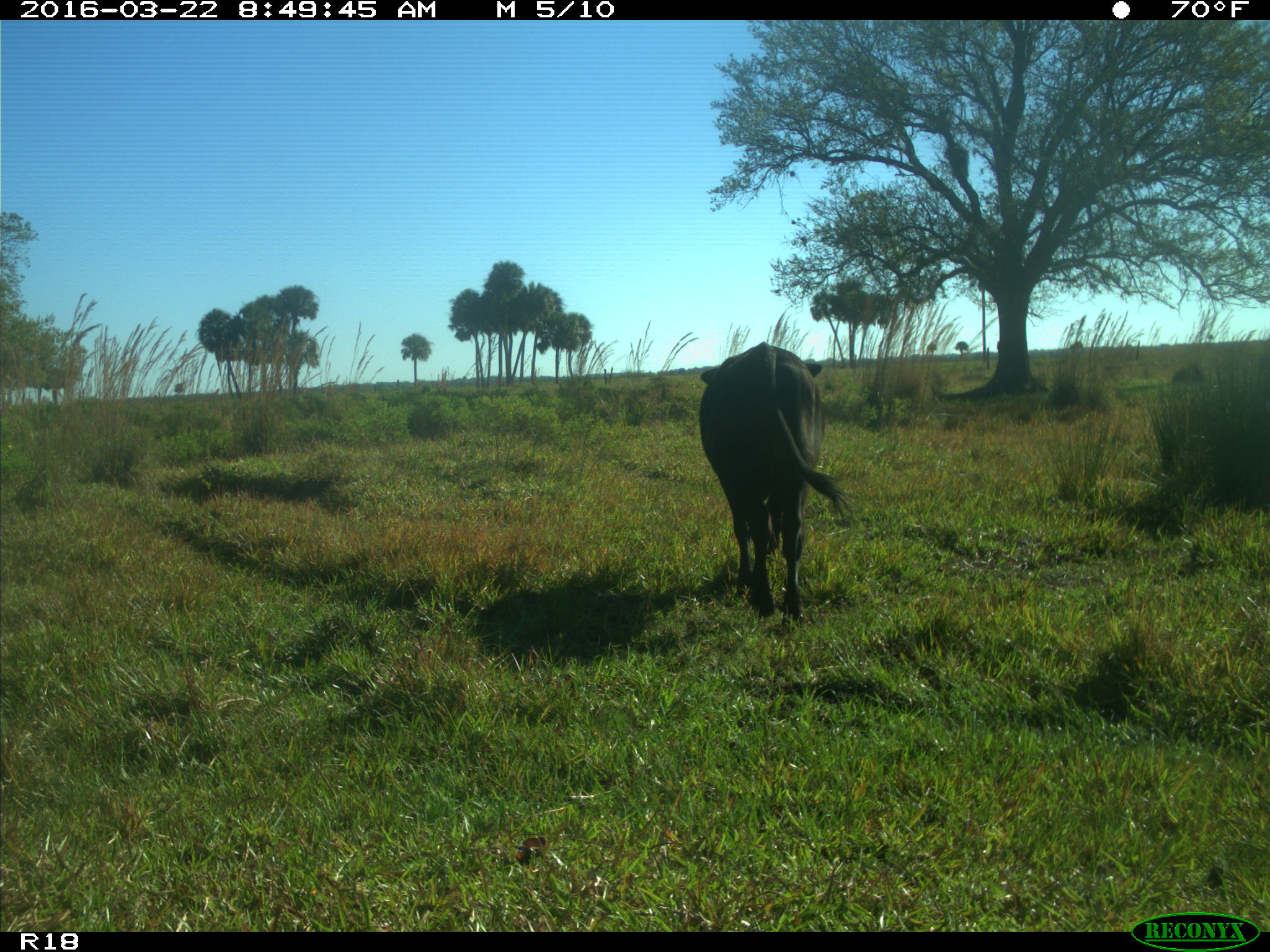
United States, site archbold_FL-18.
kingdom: Animalia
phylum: Chordata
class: Mammalia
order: Artiodactyla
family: Bovidae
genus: Bos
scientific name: Bos taurus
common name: domestic cow